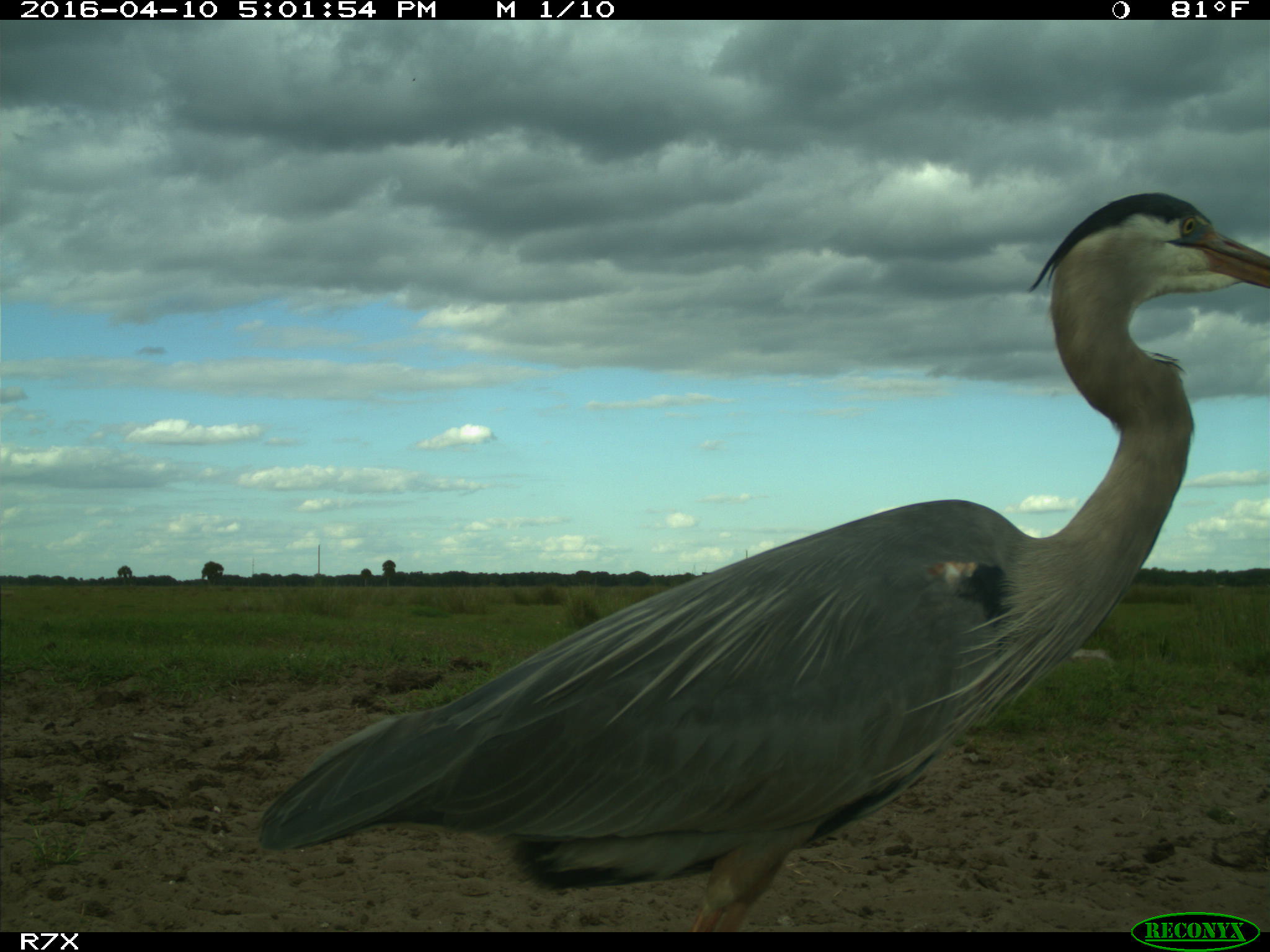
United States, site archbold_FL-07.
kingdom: Animalia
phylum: Chordata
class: Aves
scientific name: Aves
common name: birds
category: unidentified bird